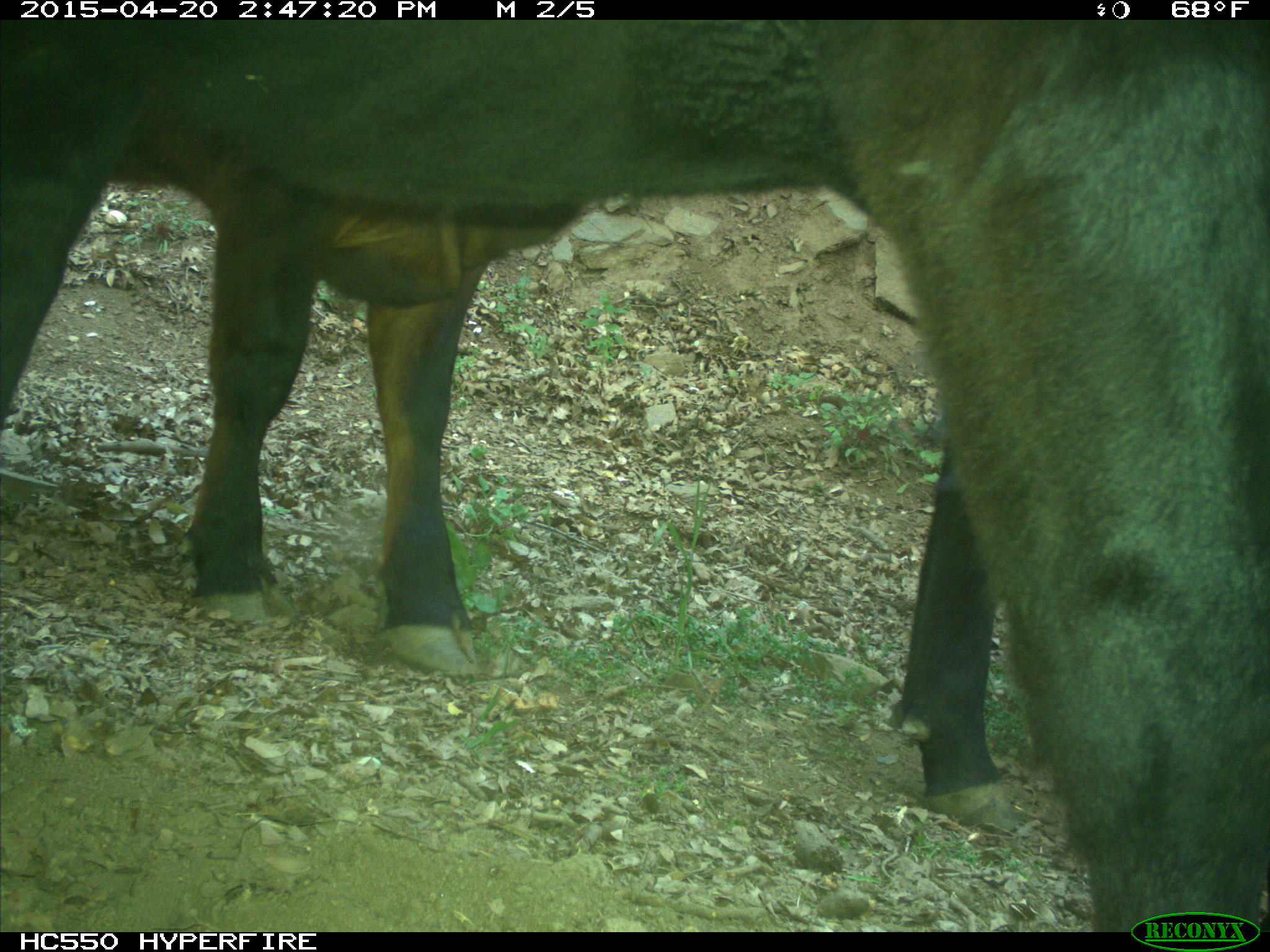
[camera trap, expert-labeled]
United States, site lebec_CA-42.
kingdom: Animalia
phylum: Chordata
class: Mammalia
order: Artiodactyla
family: Bovidae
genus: Bos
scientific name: Bos taurus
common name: domestic cow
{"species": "Bos taurus (domestic cow)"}